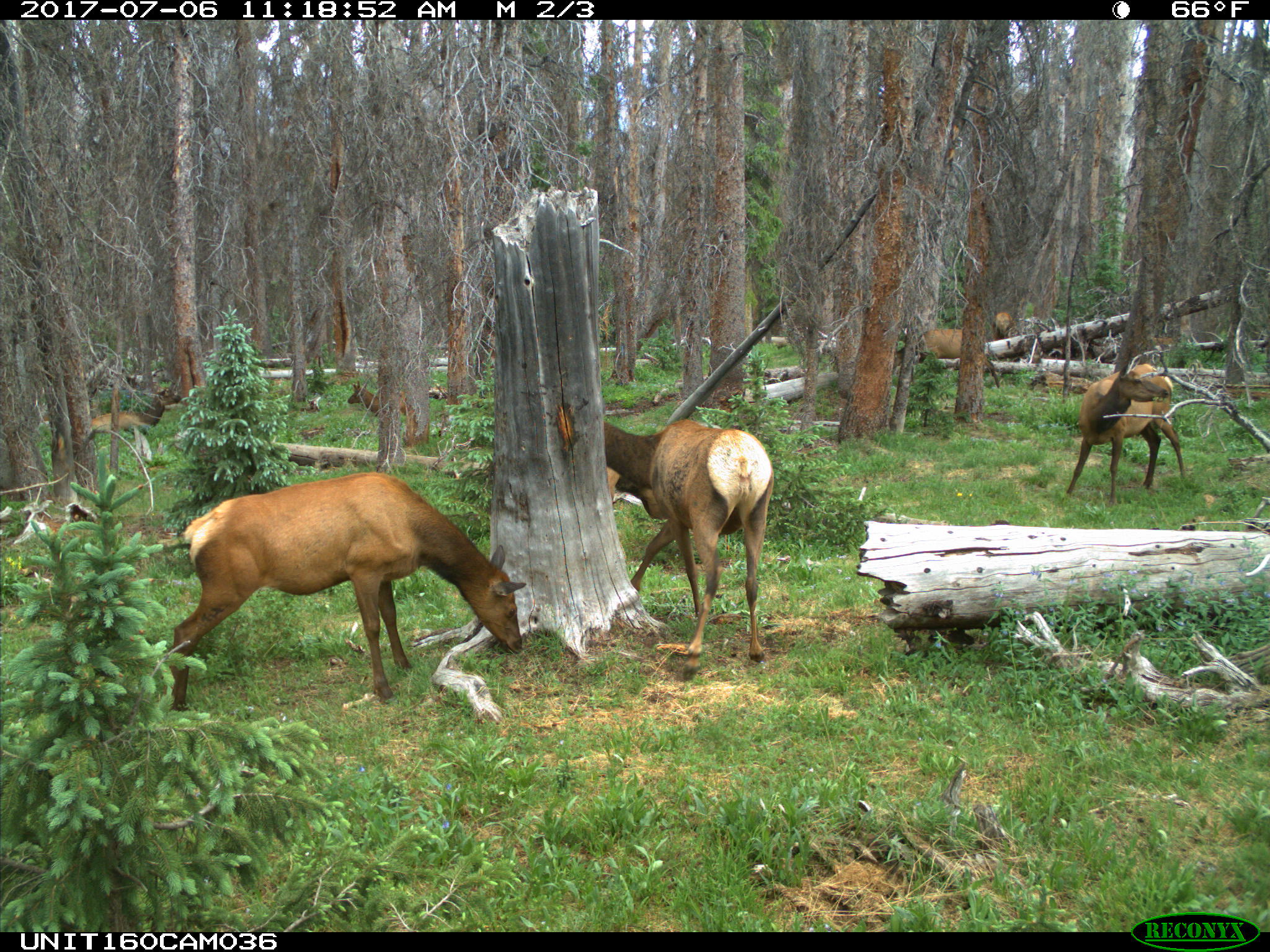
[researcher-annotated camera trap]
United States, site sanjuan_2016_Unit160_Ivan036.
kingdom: Animalia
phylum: Chordata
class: Mammalia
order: Artiodactyla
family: Cervidae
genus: Cervus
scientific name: Cervus elaphus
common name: red deer